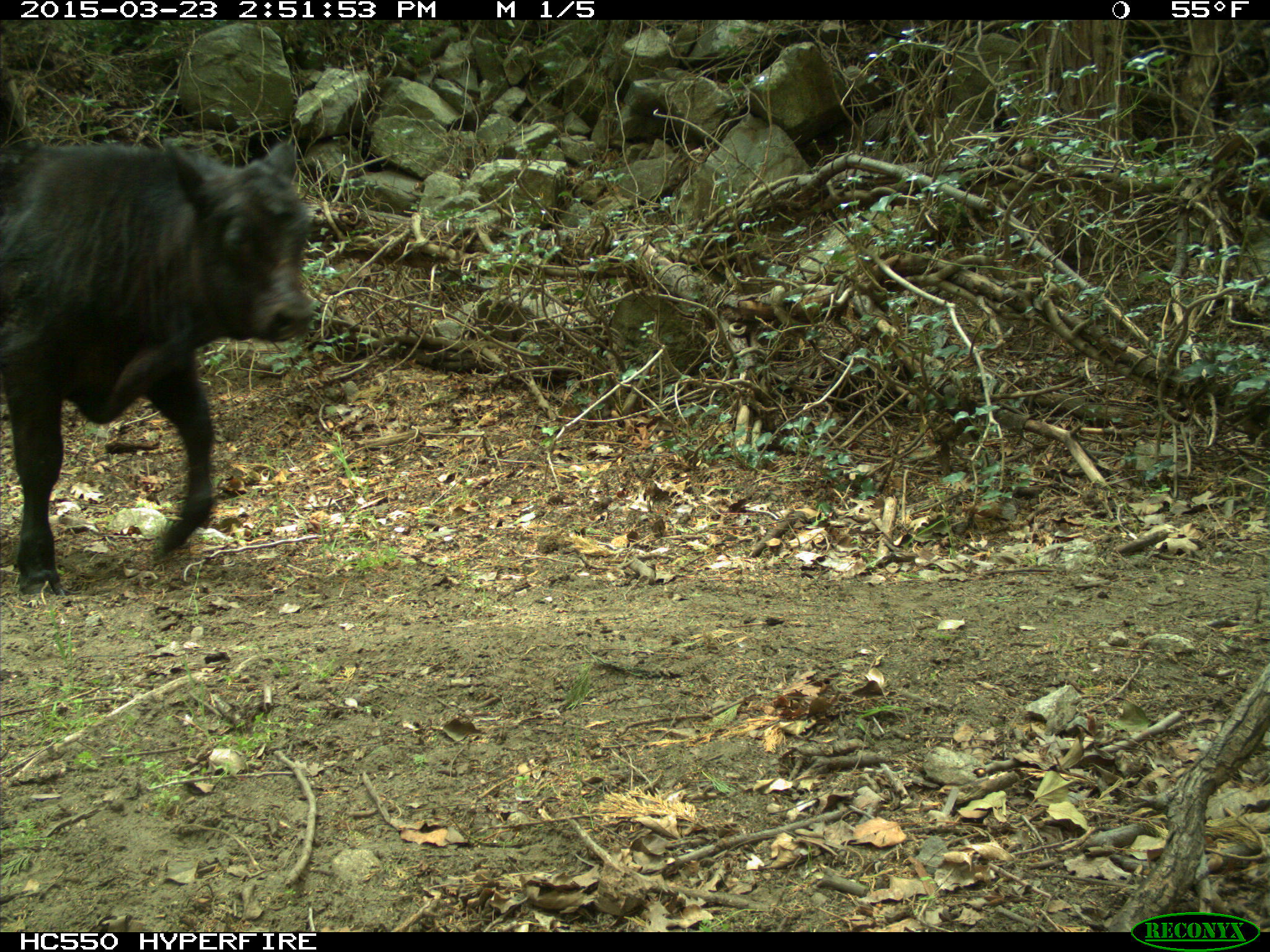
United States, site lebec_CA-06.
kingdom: Animalia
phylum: Chordata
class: Mammalia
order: Artiodactyla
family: Bovidae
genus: Bos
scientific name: Bos taurus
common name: domestic cow